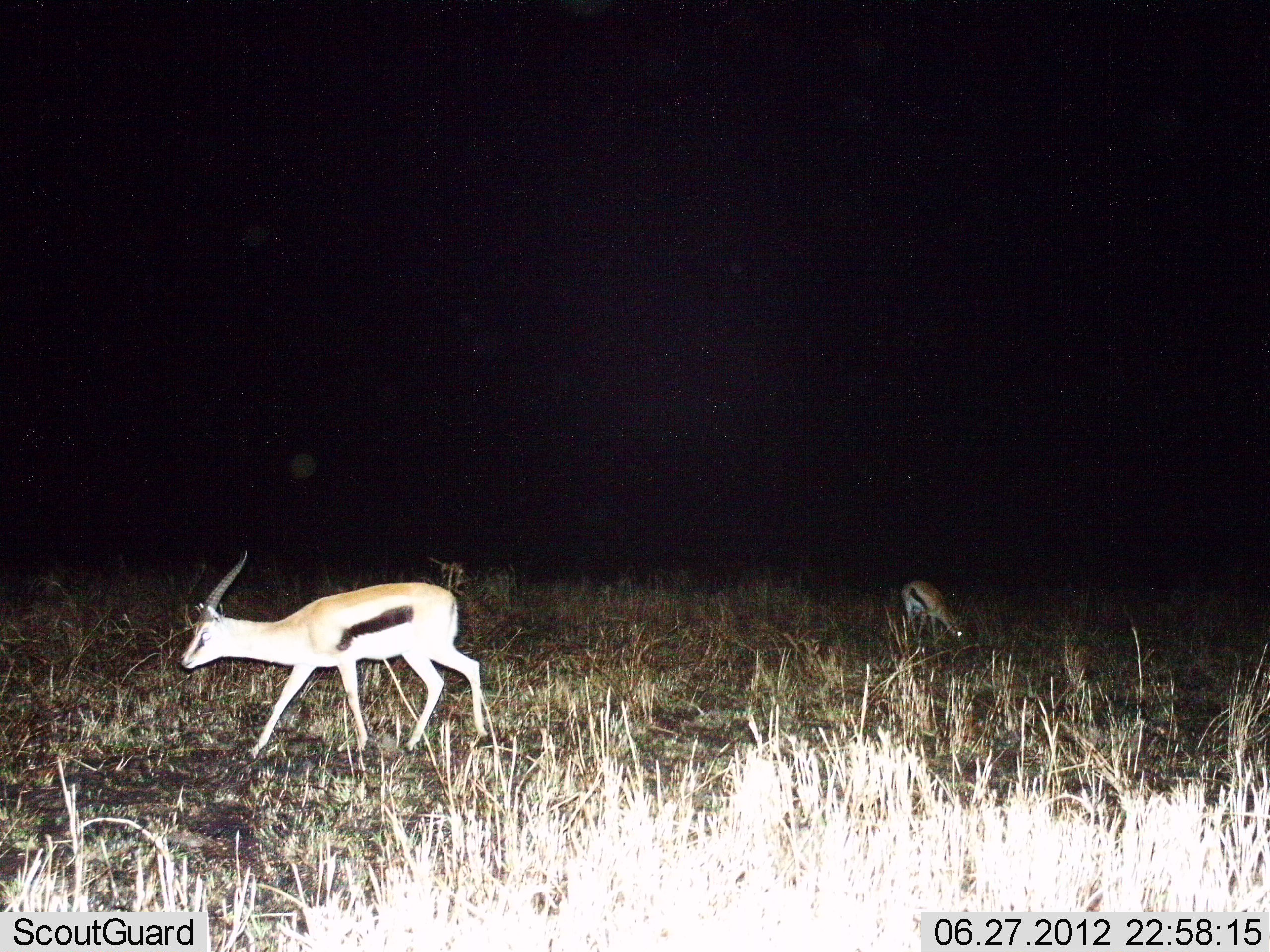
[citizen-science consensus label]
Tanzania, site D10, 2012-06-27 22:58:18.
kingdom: Animalia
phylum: Chordata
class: Mammalia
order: Artiodactyla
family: Bovidae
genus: Eudorcas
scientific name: Eudorcas thomsonii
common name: thomson's gazelle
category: gazellethomsons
Gazellethomsons (thomson's gazelle) (Eudorcas thomsonii), count 2. Behavior (volunteer vote fractions): standing 0%, resting 0%, moving 70%, interacting 0%. Young present (vote fraction): 0%. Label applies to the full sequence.